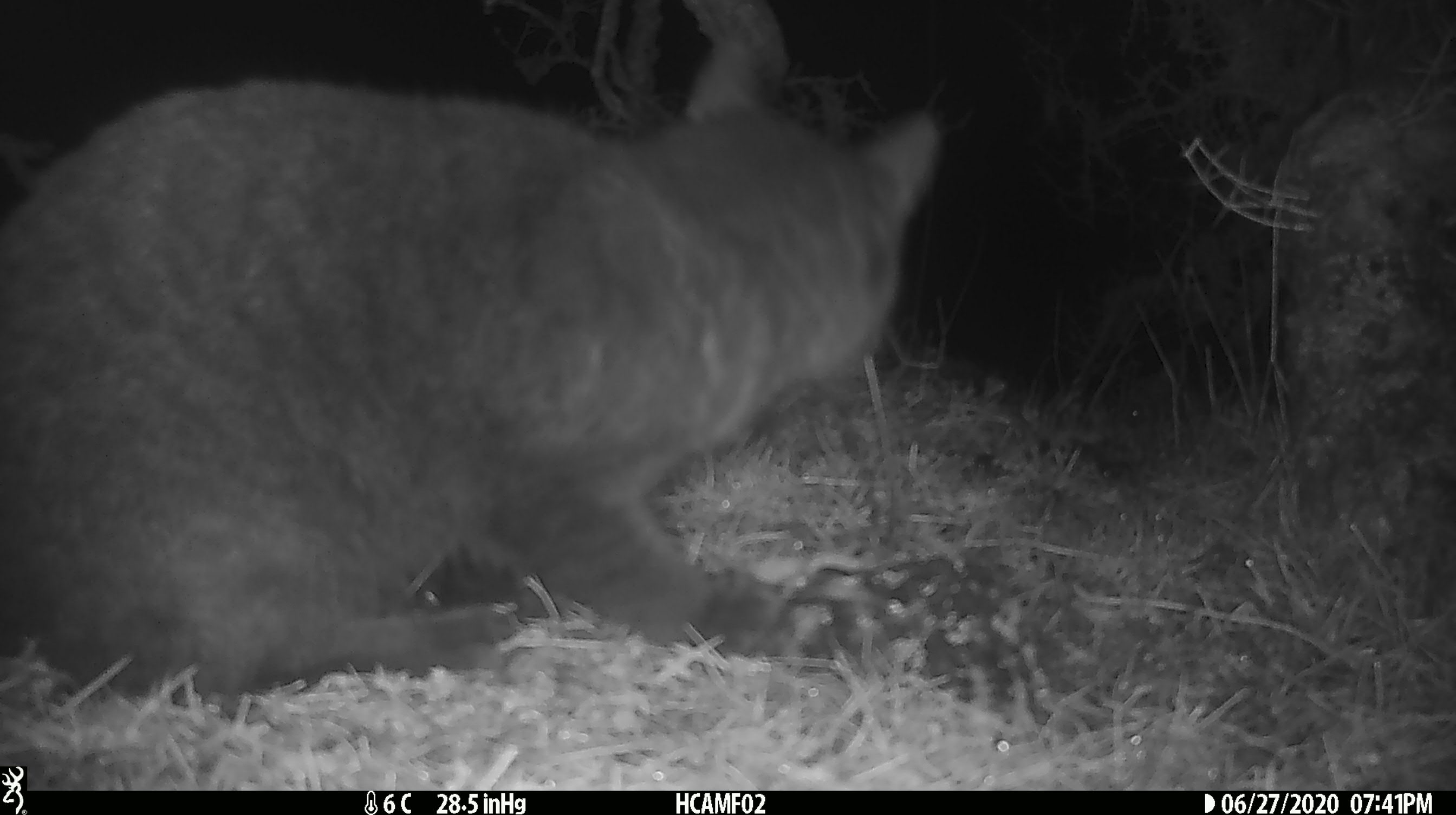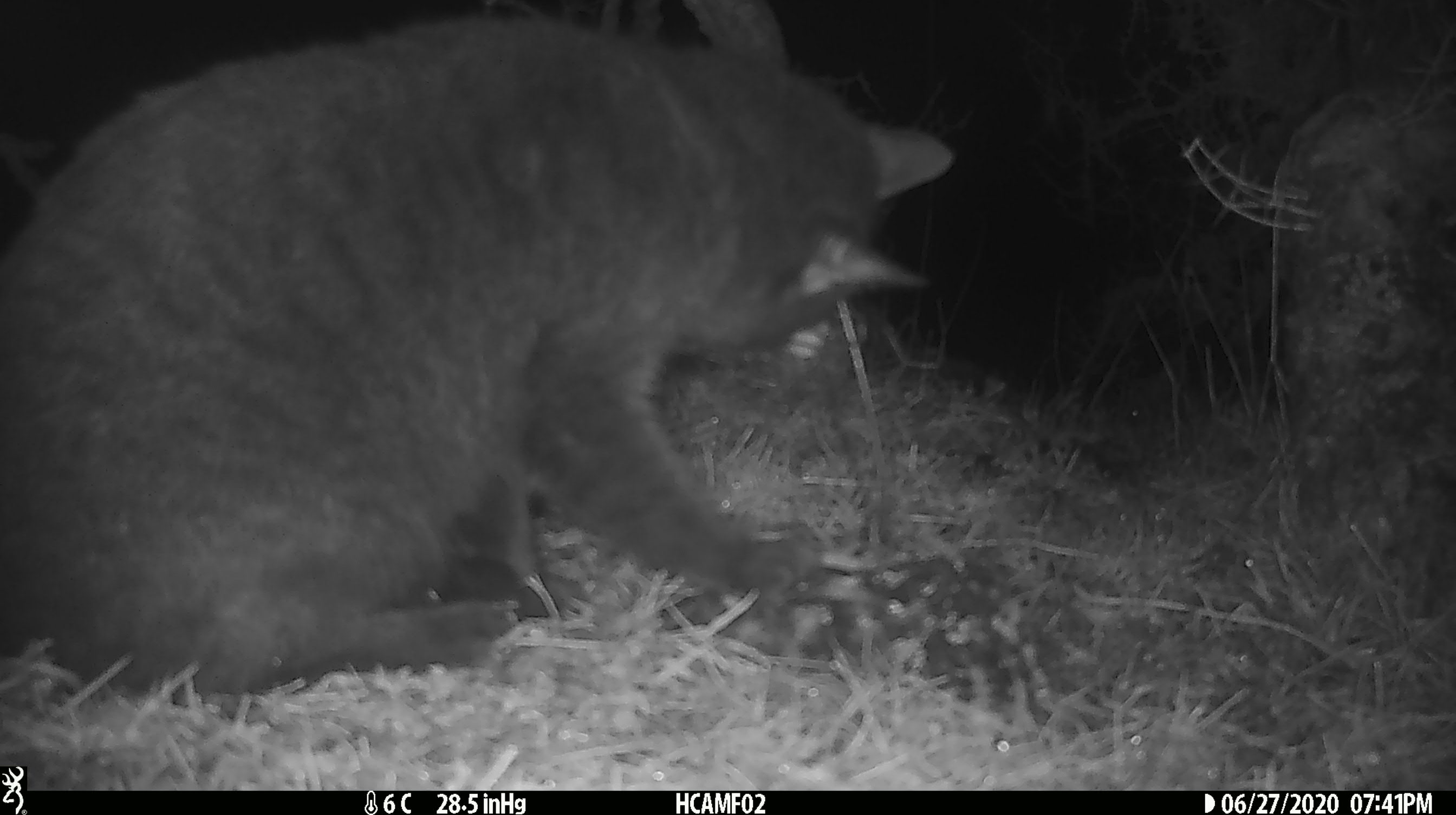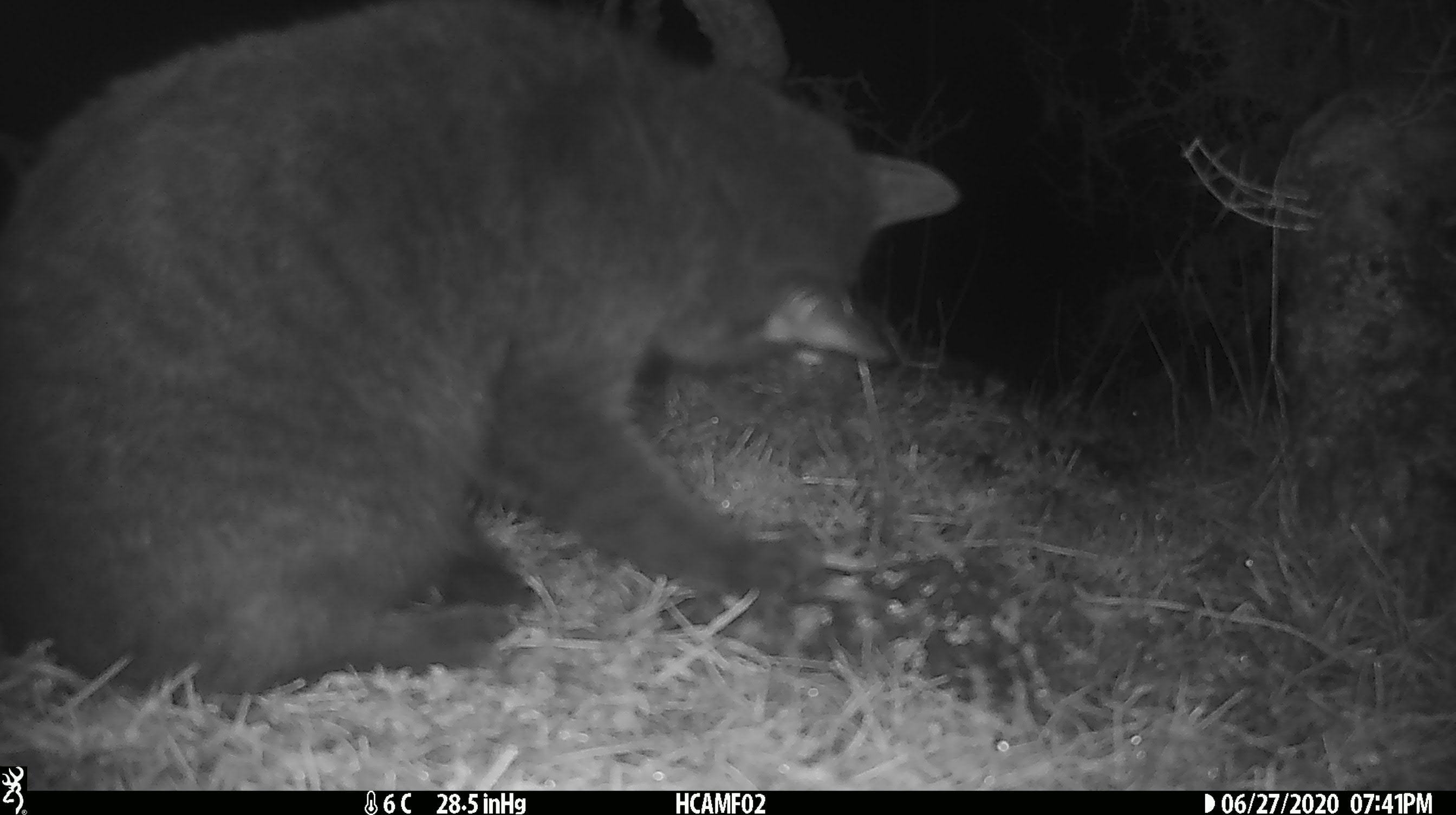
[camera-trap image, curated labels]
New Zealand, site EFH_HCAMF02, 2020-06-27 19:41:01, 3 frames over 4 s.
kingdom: Animalia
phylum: Chordata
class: Mammalia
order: Carnivora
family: Felidae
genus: Felis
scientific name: Felis catus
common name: domestic cat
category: cat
Cat (domestic cat) (Felis catus).